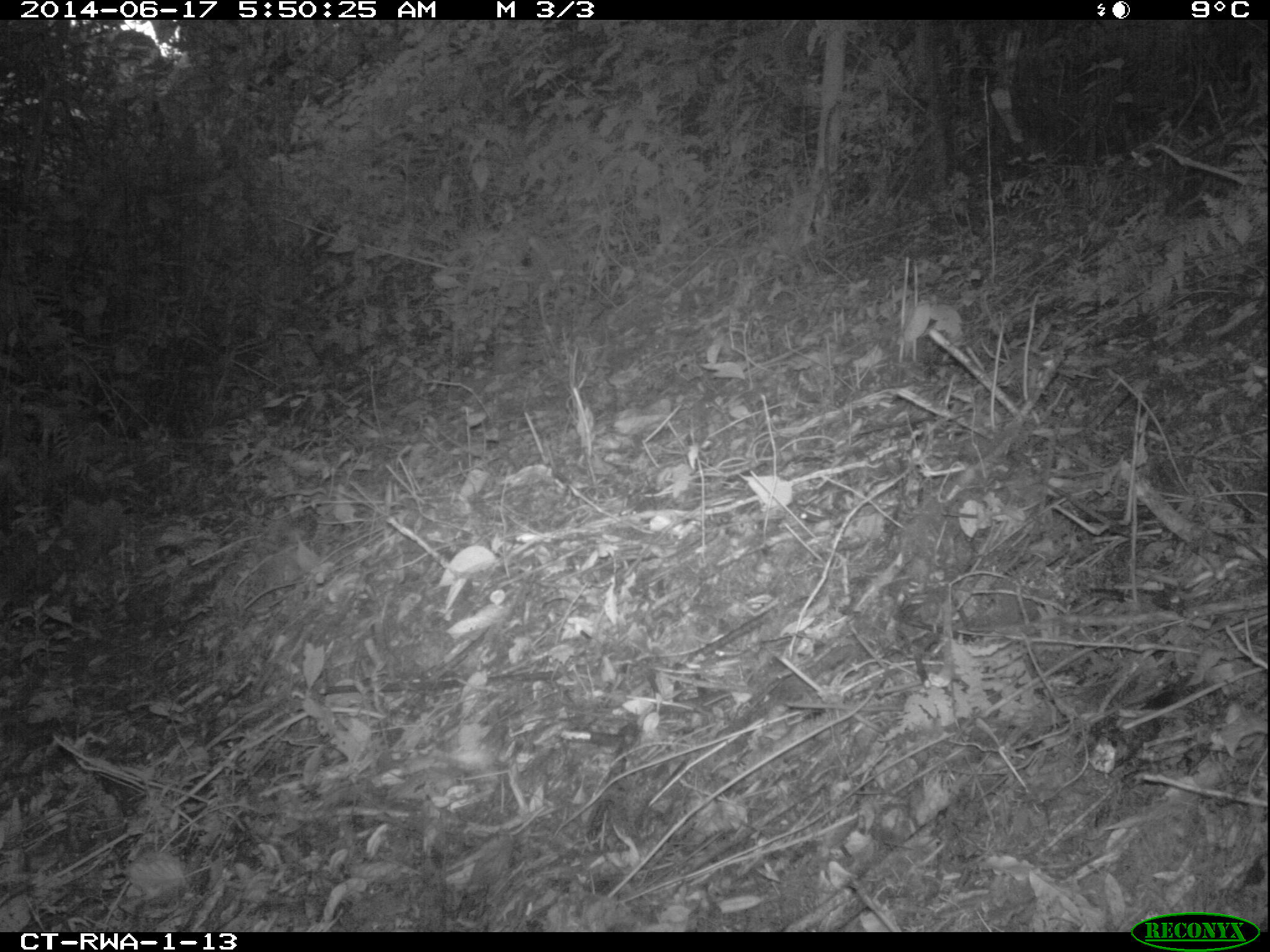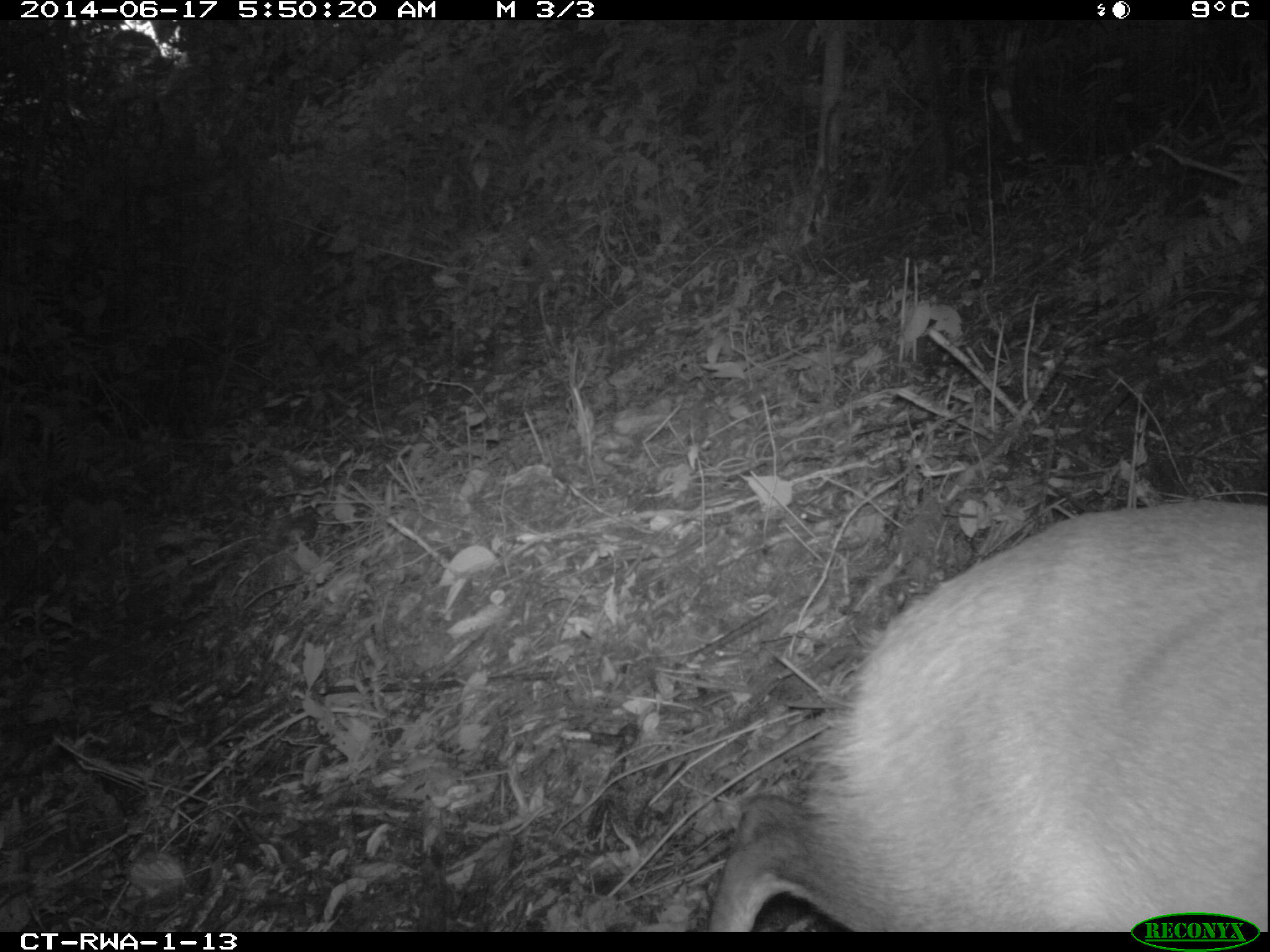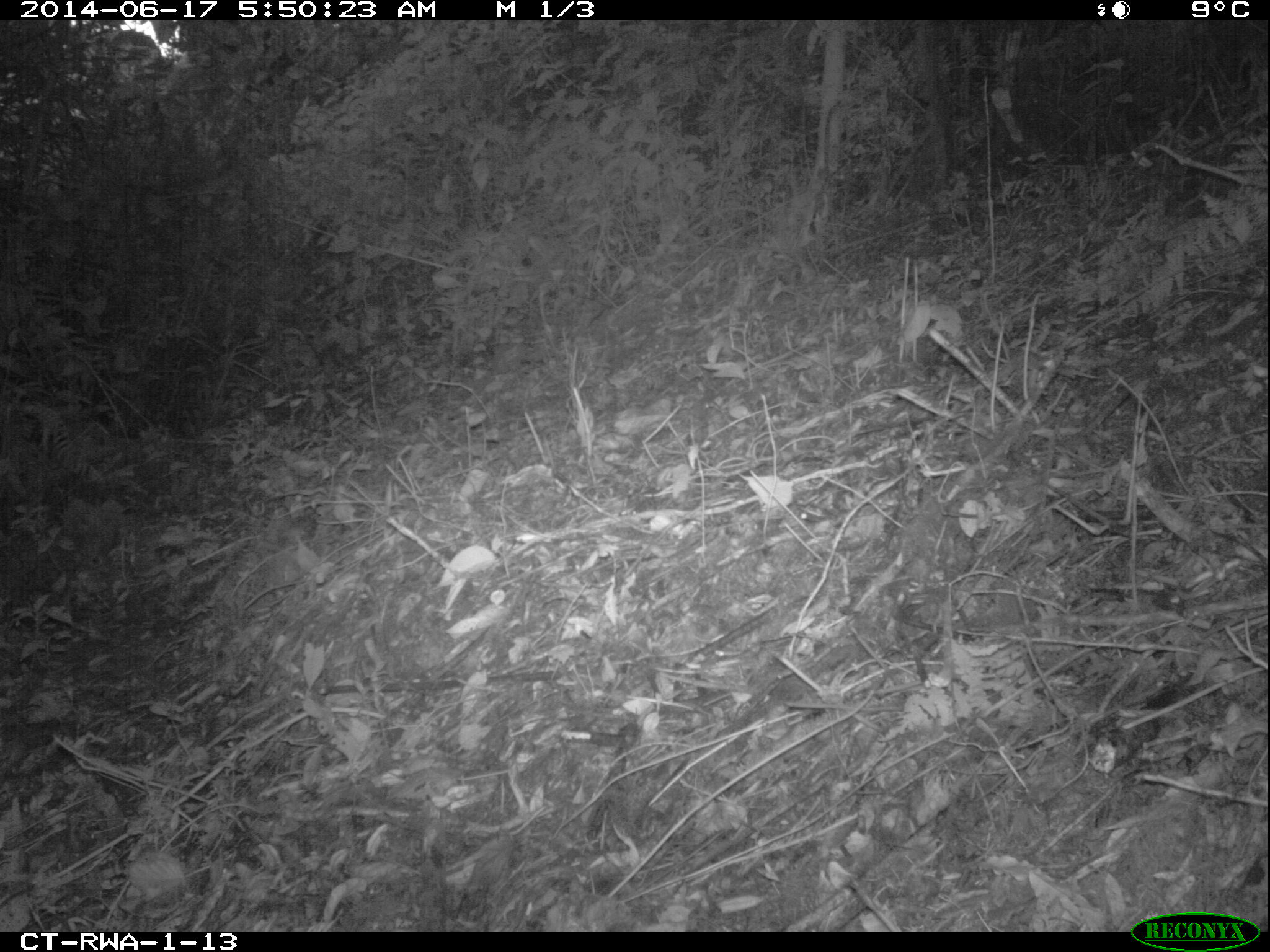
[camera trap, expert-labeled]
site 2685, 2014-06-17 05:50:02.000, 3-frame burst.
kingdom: Animalia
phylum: Chordata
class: Mammalia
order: Artiodactyla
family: Bovidae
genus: Cephalophus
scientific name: Cephalophus nigrifrons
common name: black-fronted duiker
Cephalophus nigrifrons (black-fronted duiker), count 1.